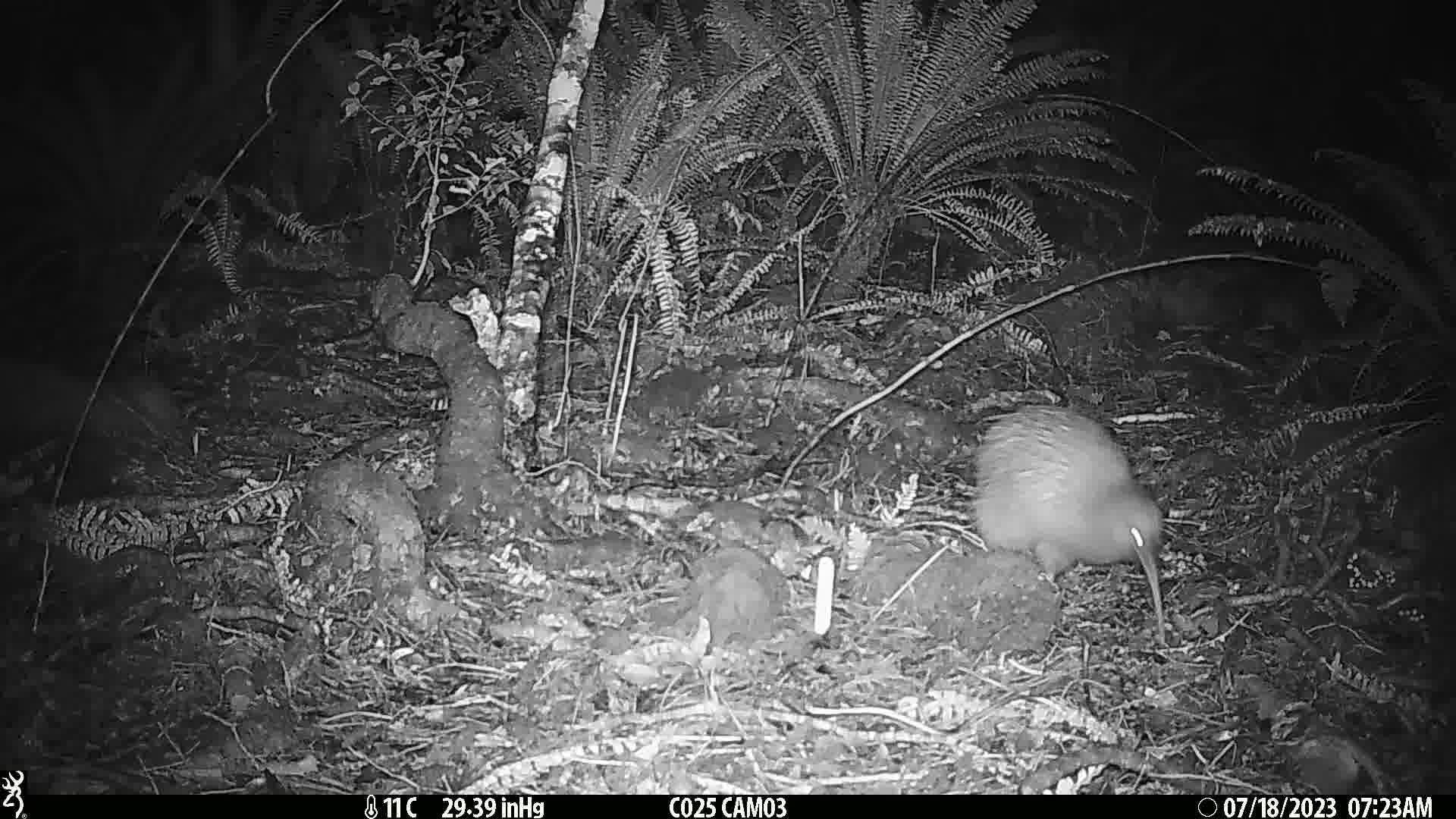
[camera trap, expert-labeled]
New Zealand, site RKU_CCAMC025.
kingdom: Animalia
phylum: Chordata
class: Aves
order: Apterygiformes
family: Apterygidae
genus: Apteryx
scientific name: Apteryx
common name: kiwi